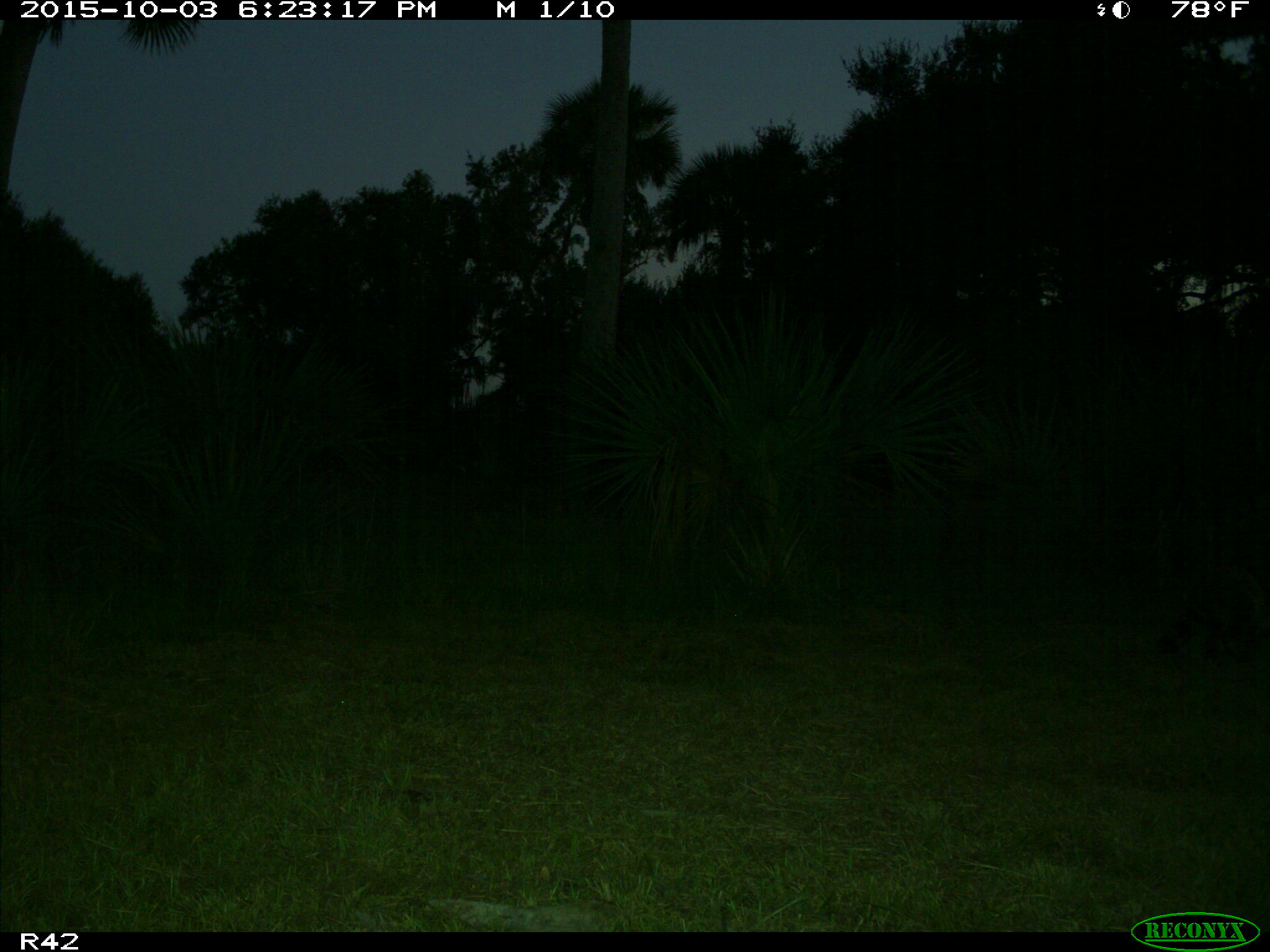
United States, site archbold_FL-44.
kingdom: Animalia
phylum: Chordata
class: Mammalia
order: Carnivora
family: Procyonidae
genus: Procyon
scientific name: Procyon lotor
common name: common raccoon